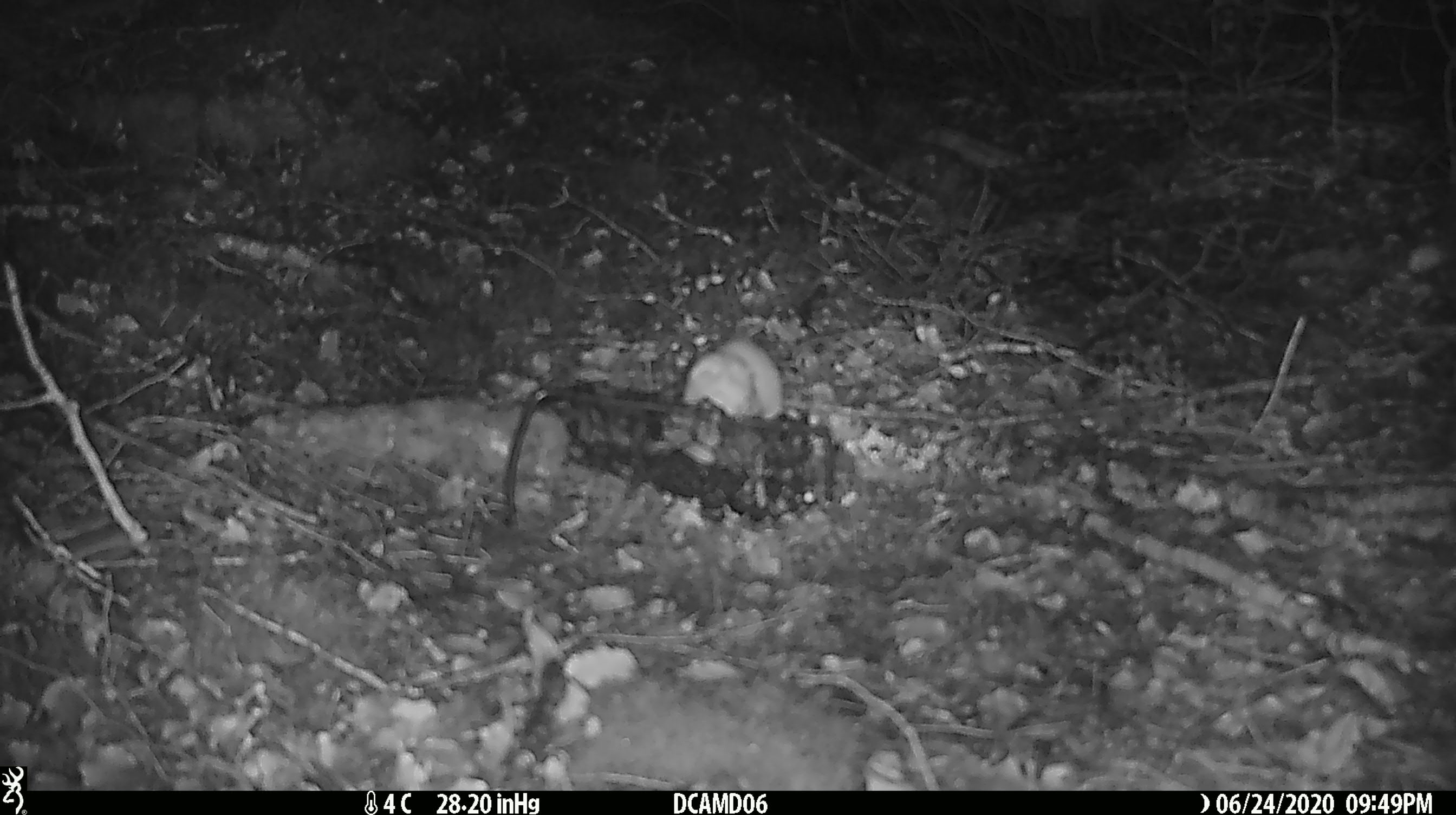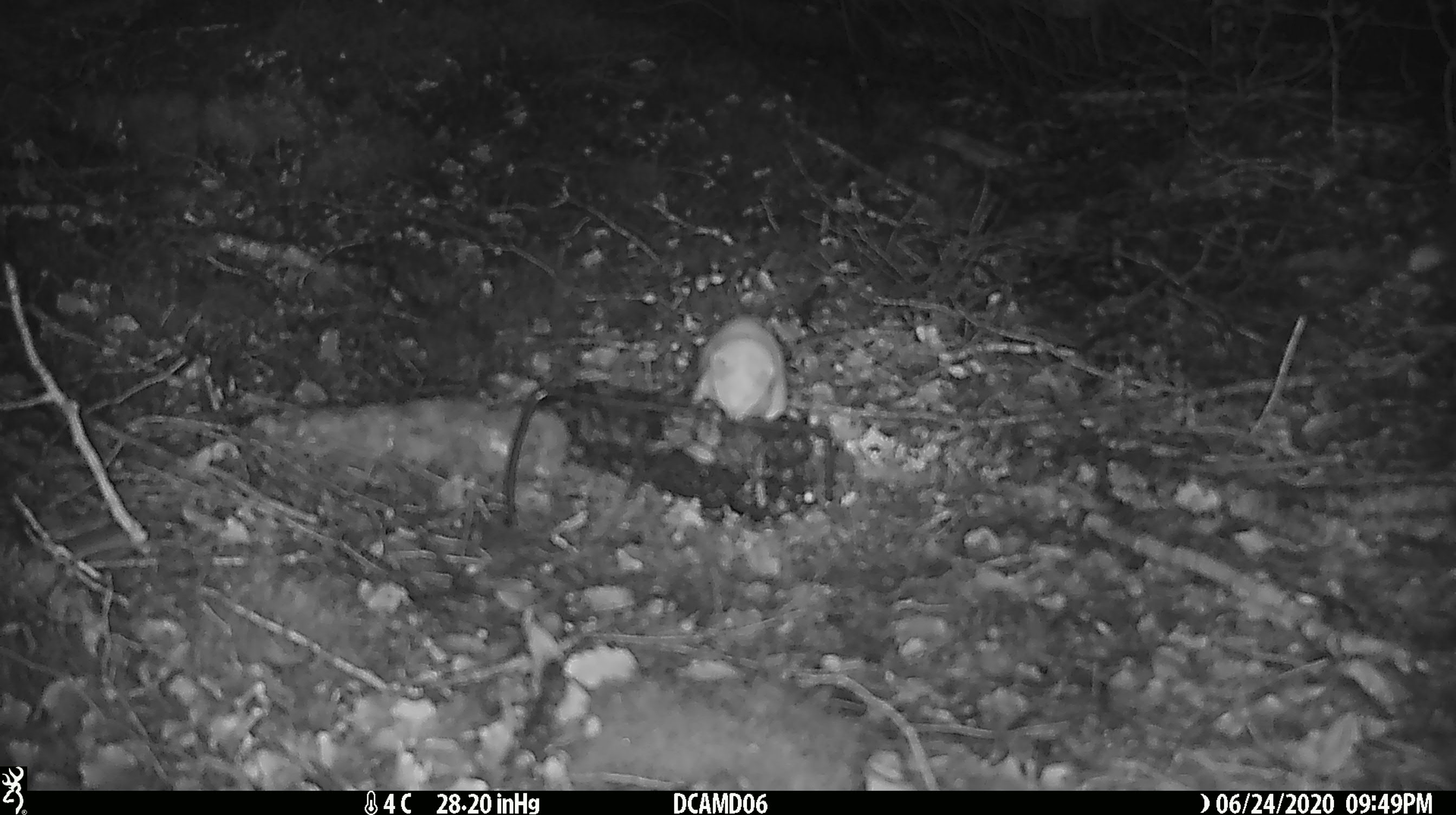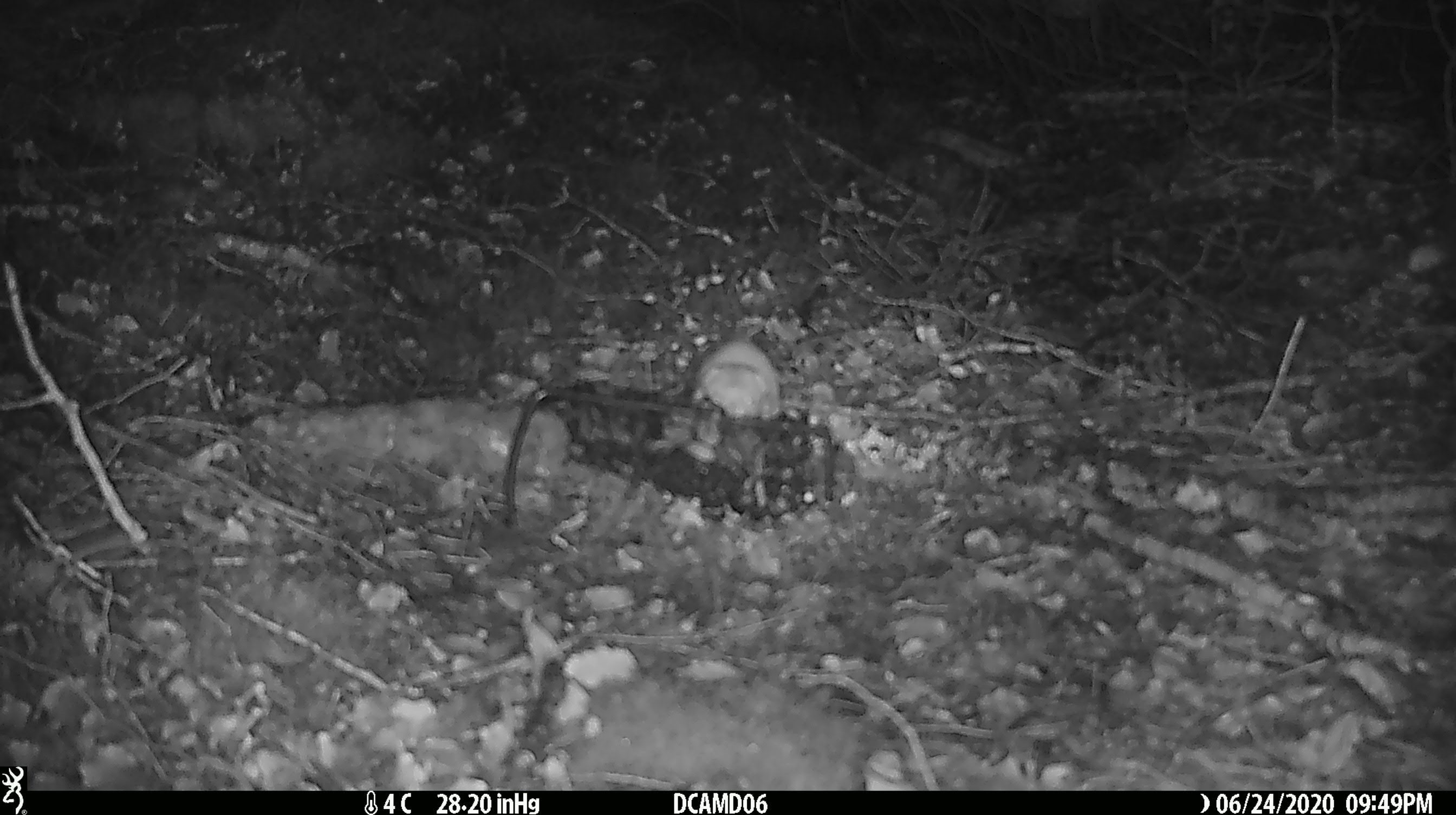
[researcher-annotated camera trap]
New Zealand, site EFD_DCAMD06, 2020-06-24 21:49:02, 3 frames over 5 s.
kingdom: Animalia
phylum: Chordata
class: Mammalia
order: Carnivora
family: Mustelidae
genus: Mustela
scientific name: Mustela nivalis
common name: least weasel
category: weasel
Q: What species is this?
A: Weasel (least weasel) (Mustela nivalis).